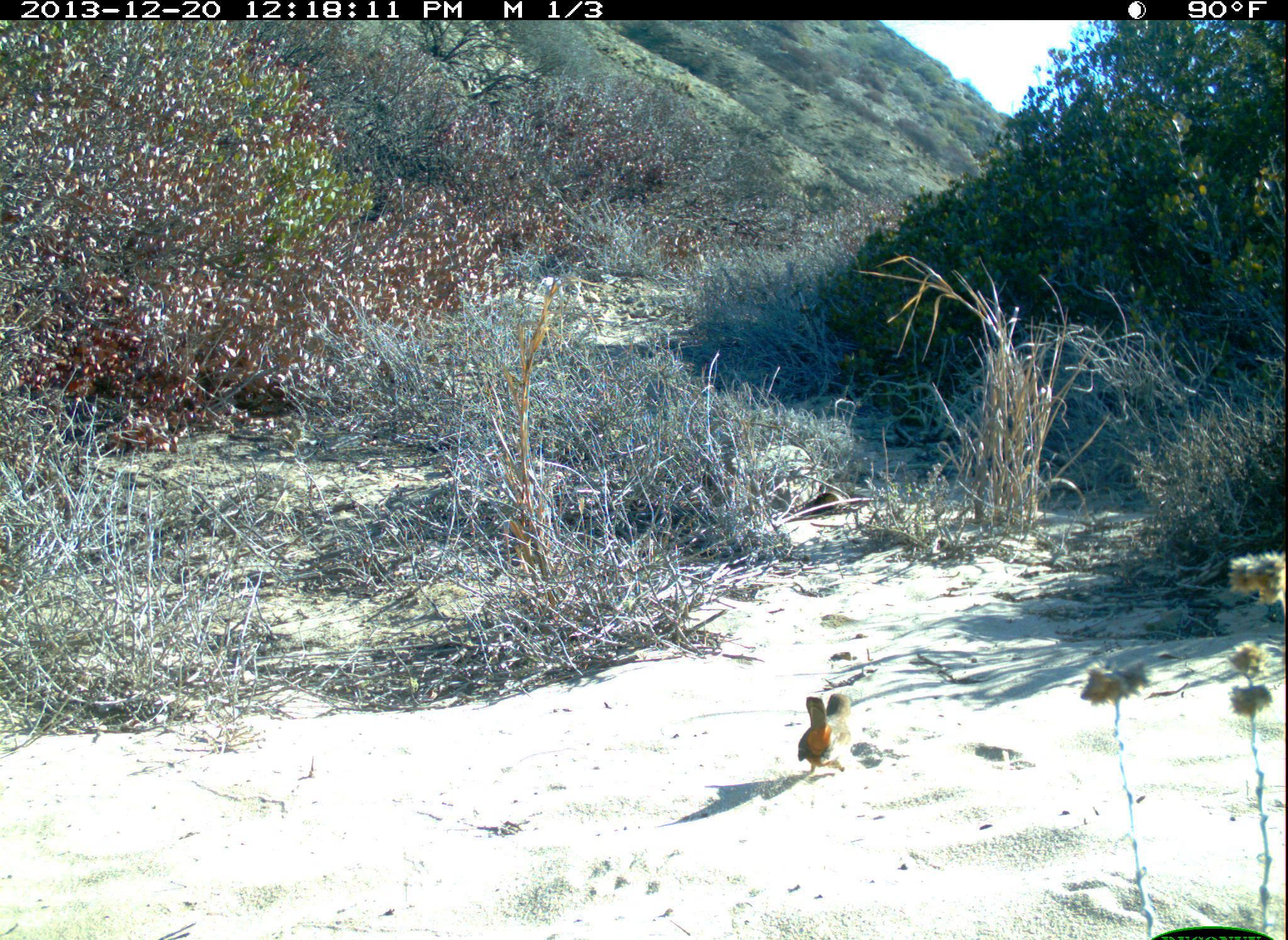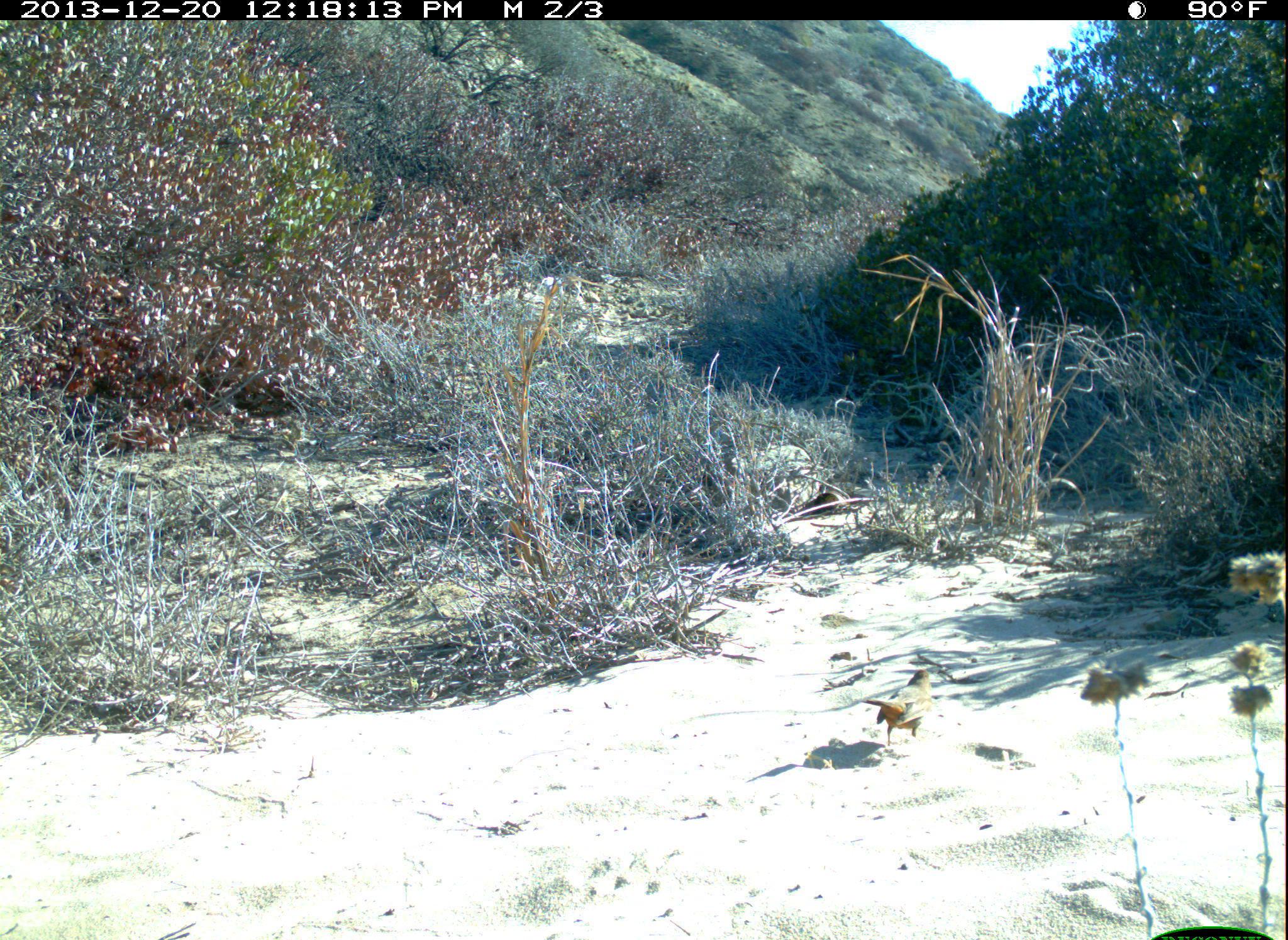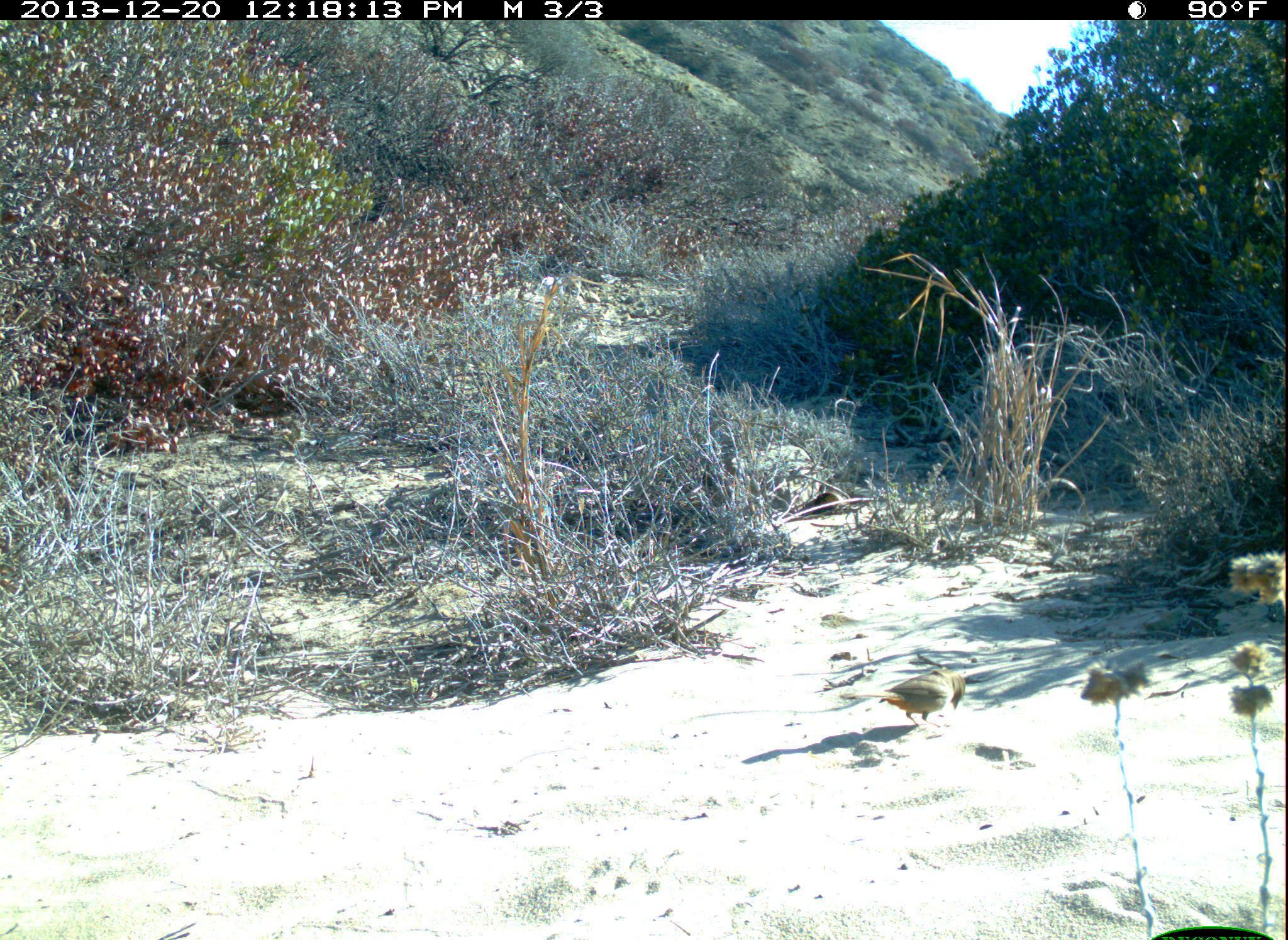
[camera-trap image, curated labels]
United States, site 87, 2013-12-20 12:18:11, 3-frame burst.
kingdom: Animalia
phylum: Chordata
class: Aves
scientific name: Aves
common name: bird